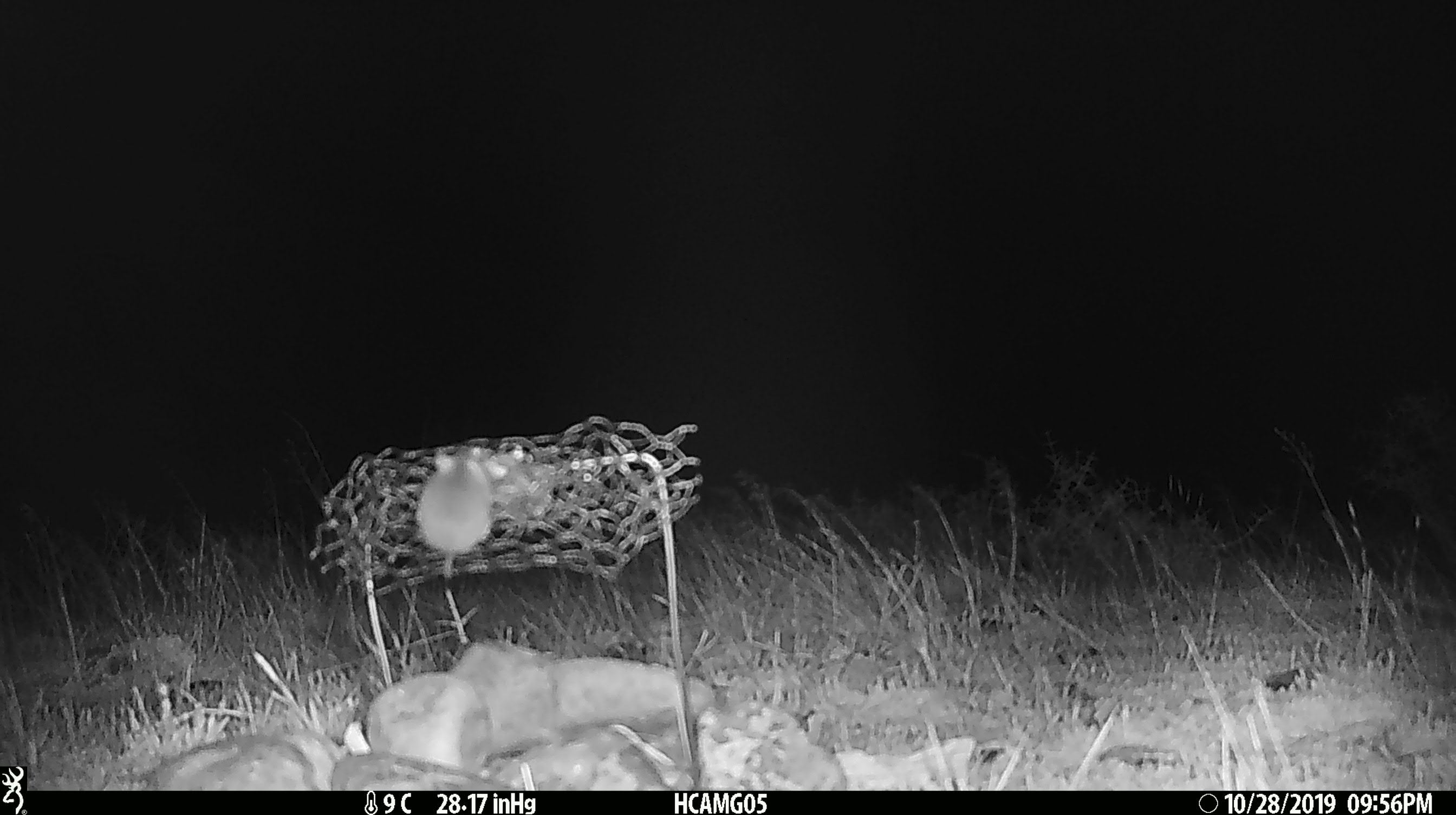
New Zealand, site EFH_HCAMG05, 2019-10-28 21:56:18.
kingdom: Animalia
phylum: Chordata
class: Mammalia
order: Rodentia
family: Muridae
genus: Mus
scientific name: Mus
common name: mouse